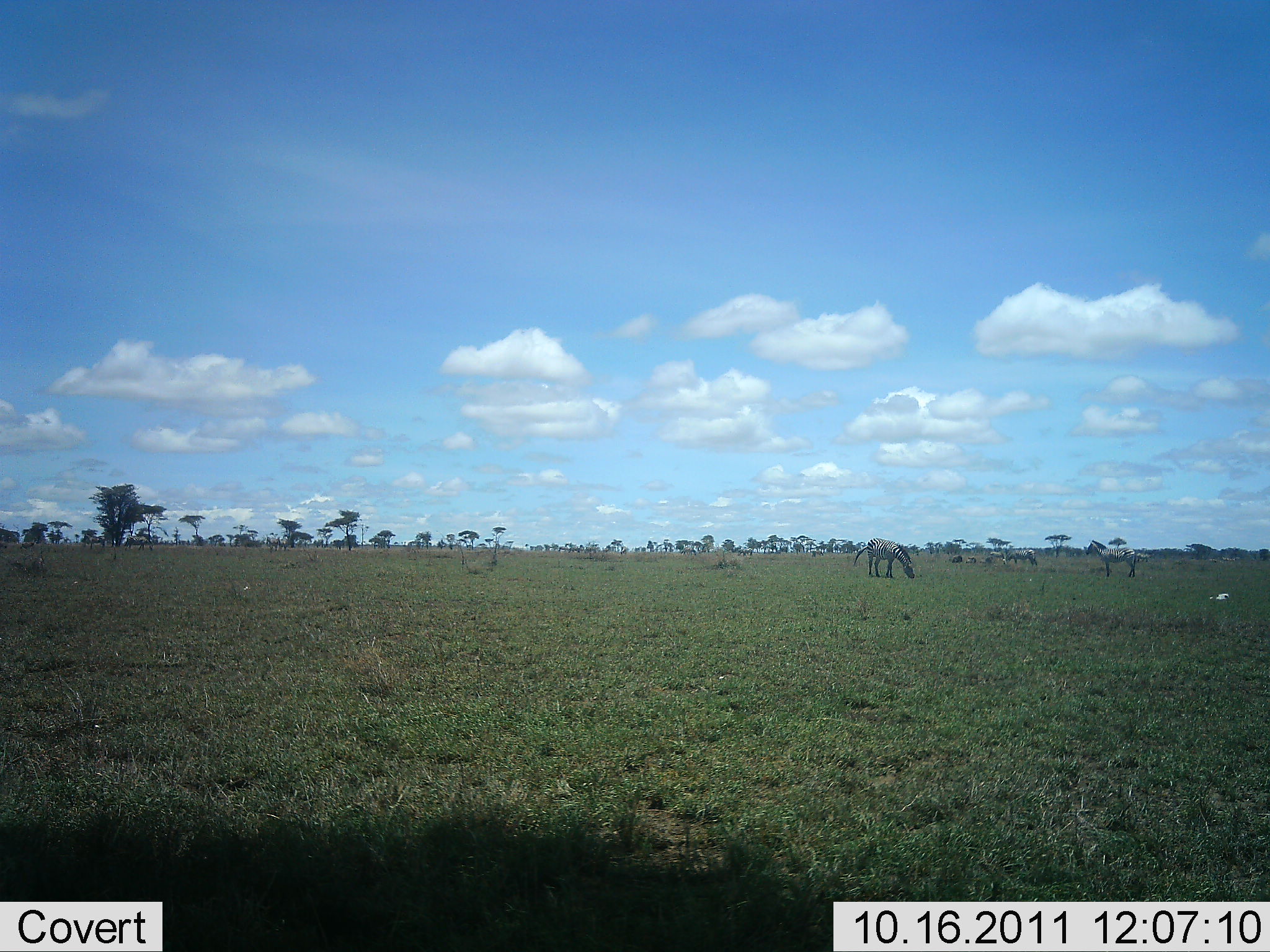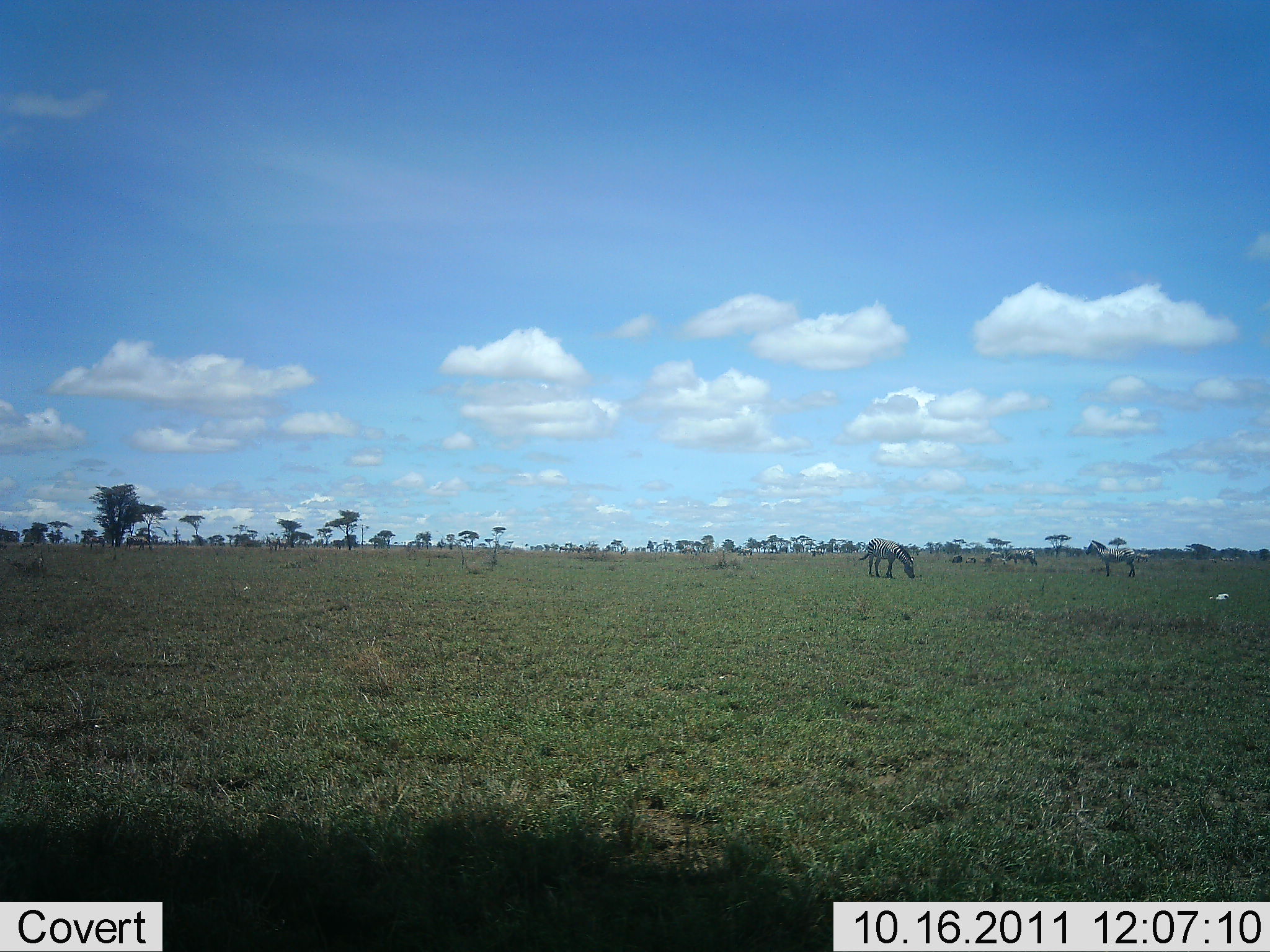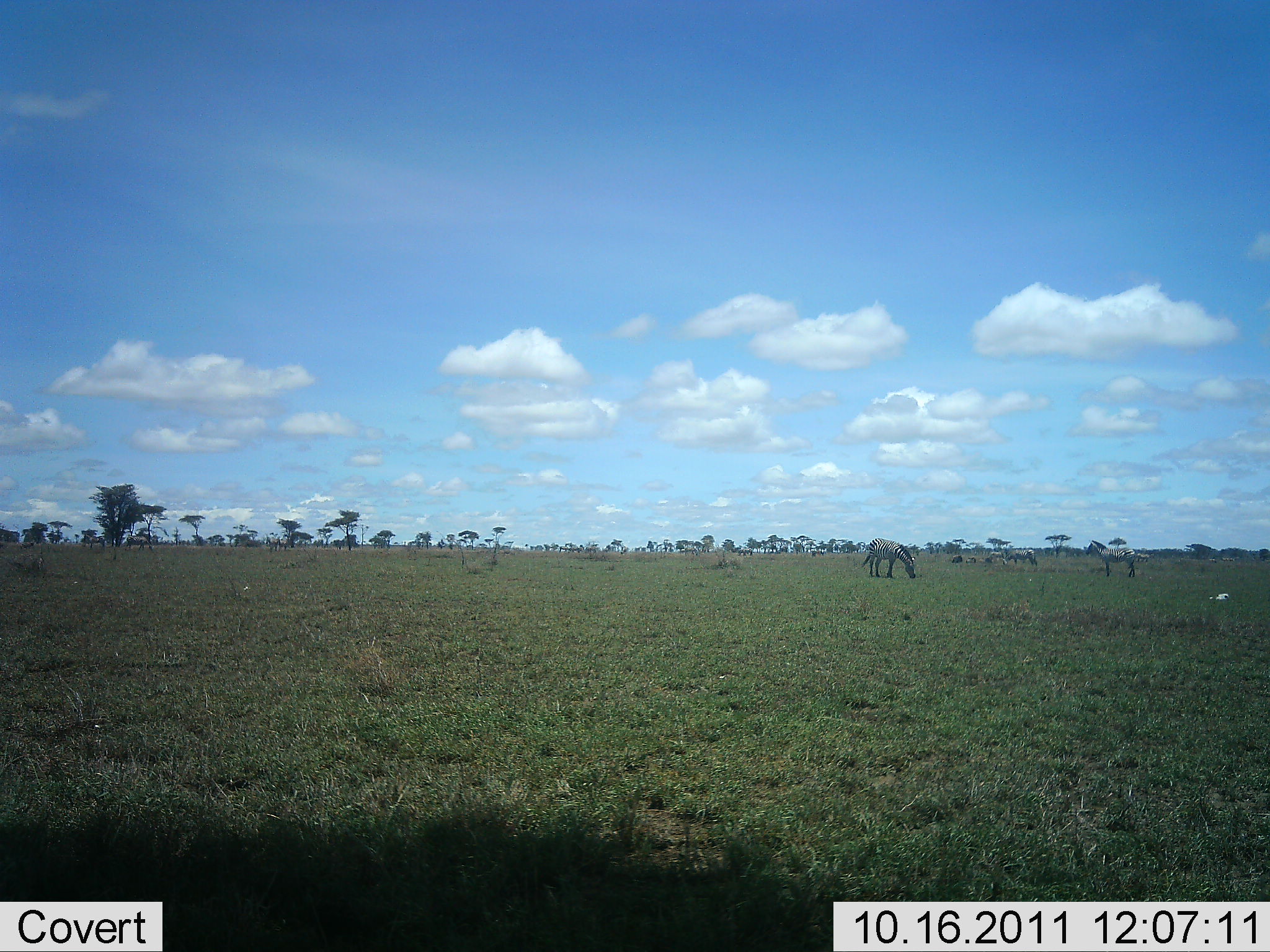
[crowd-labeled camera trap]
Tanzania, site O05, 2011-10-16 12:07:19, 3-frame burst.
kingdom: Animalia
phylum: Chordata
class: Mammalia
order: Perissodactyla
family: Equidae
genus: Equus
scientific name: Equus quagga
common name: plains zebra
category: zebra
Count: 3.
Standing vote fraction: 60%.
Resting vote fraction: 0%.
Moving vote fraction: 7%.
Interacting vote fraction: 0%.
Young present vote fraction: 0%.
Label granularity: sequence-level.